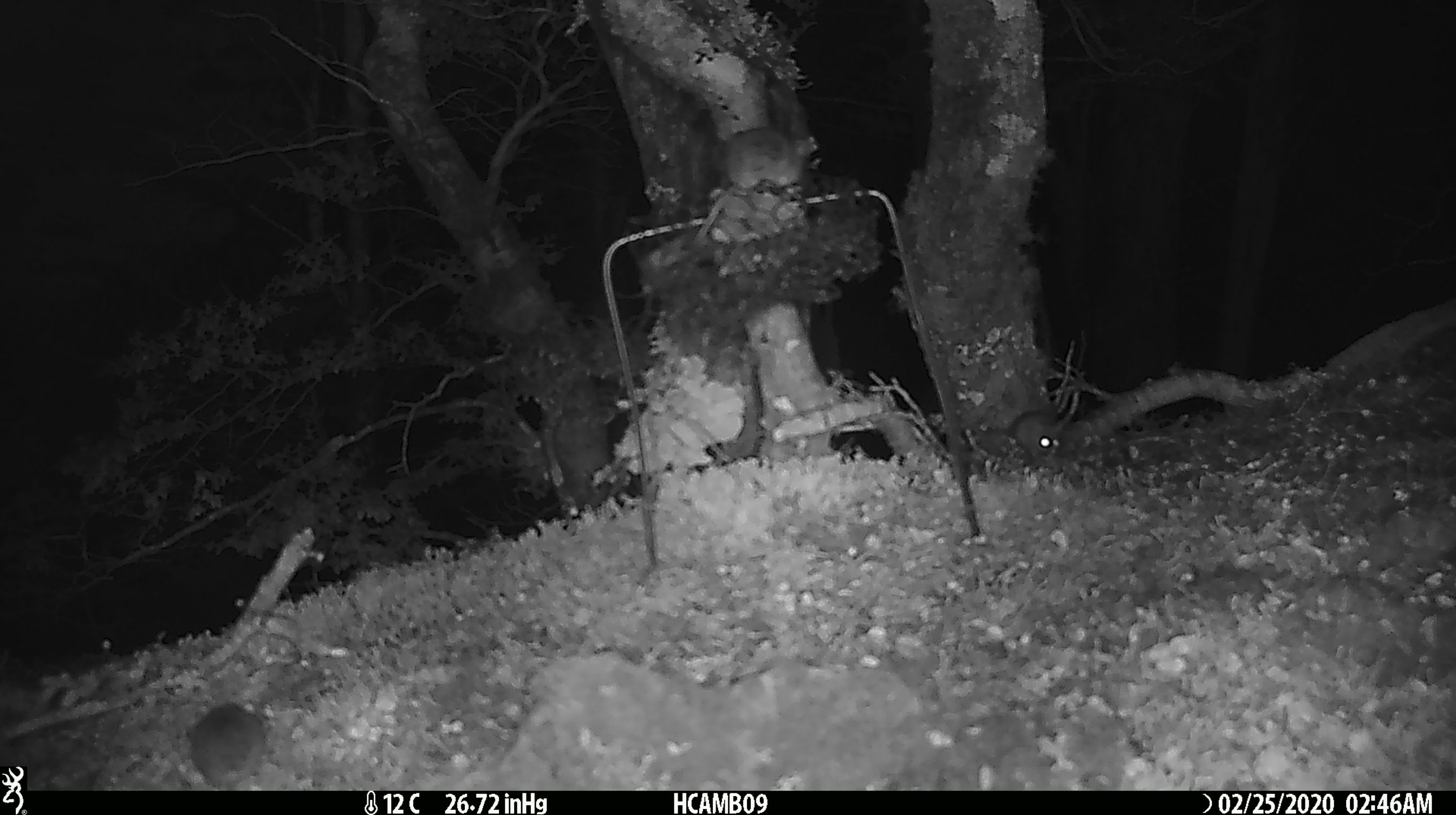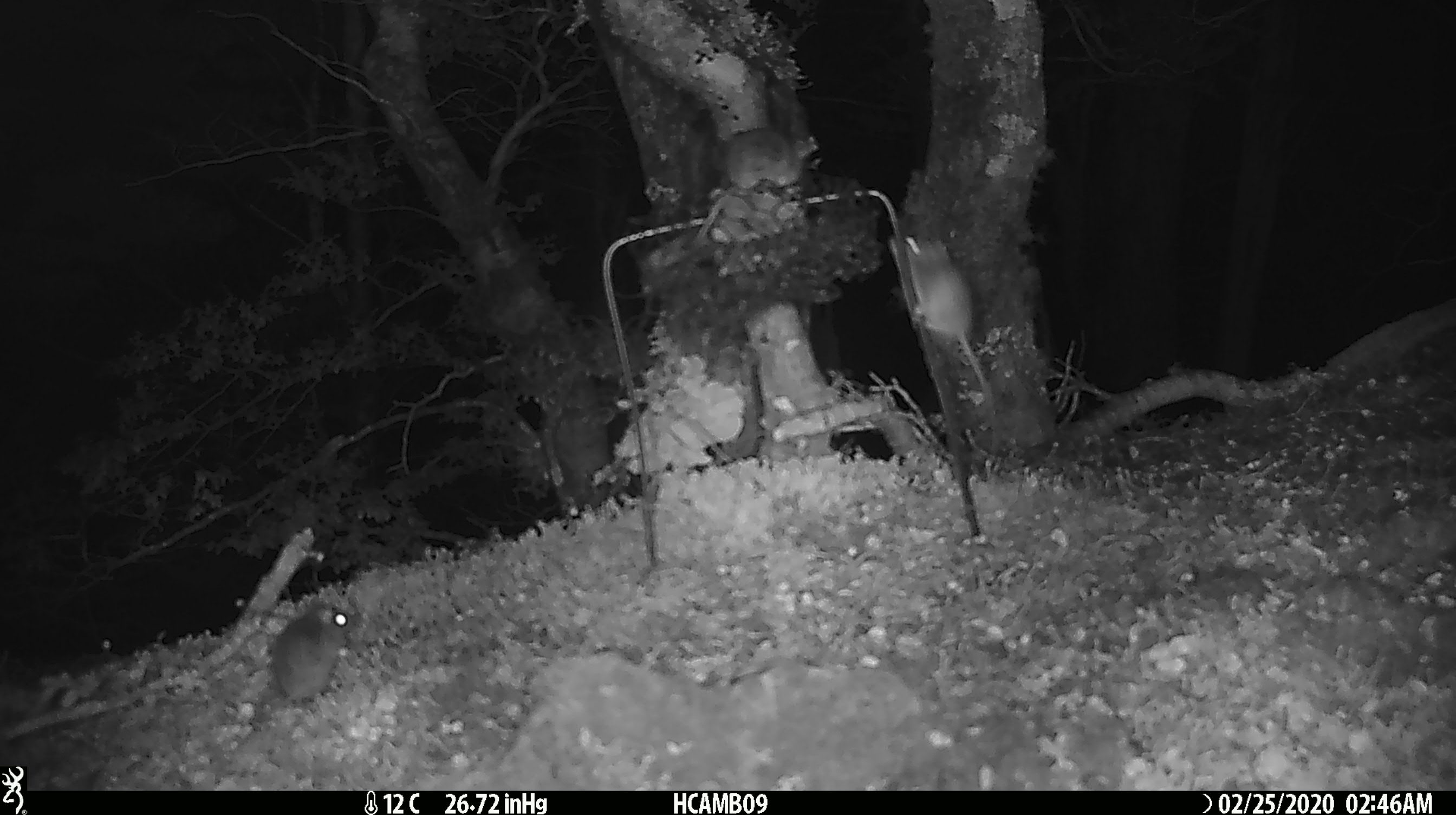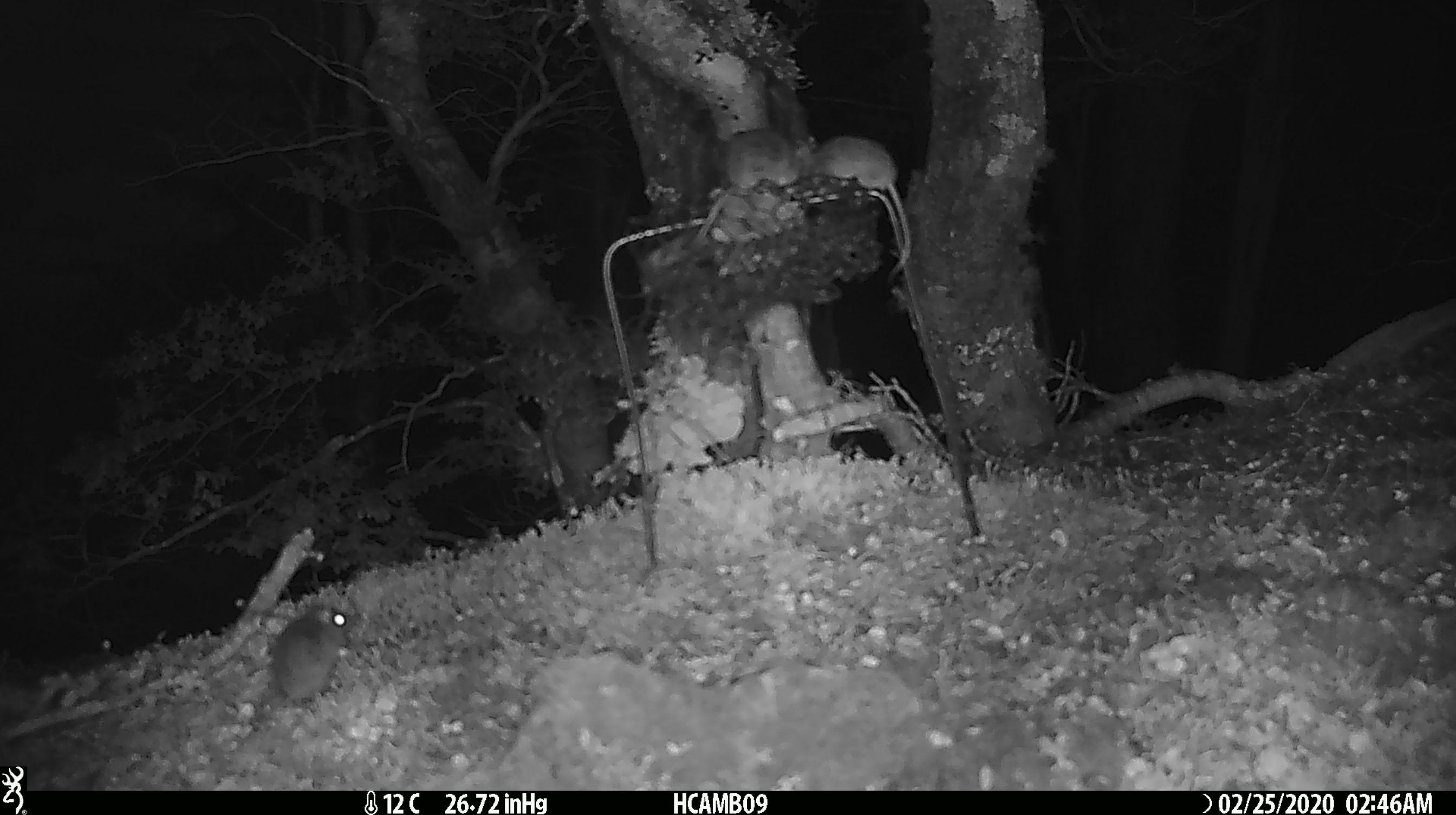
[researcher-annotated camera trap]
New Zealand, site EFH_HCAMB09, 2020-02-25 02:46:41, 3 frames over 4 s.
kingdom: Animalia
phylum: Chordata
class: Mammalia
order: Rodentia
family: Muridae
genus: Mus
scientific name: Mus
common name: mouse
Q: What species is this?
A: Mouse (Mus).